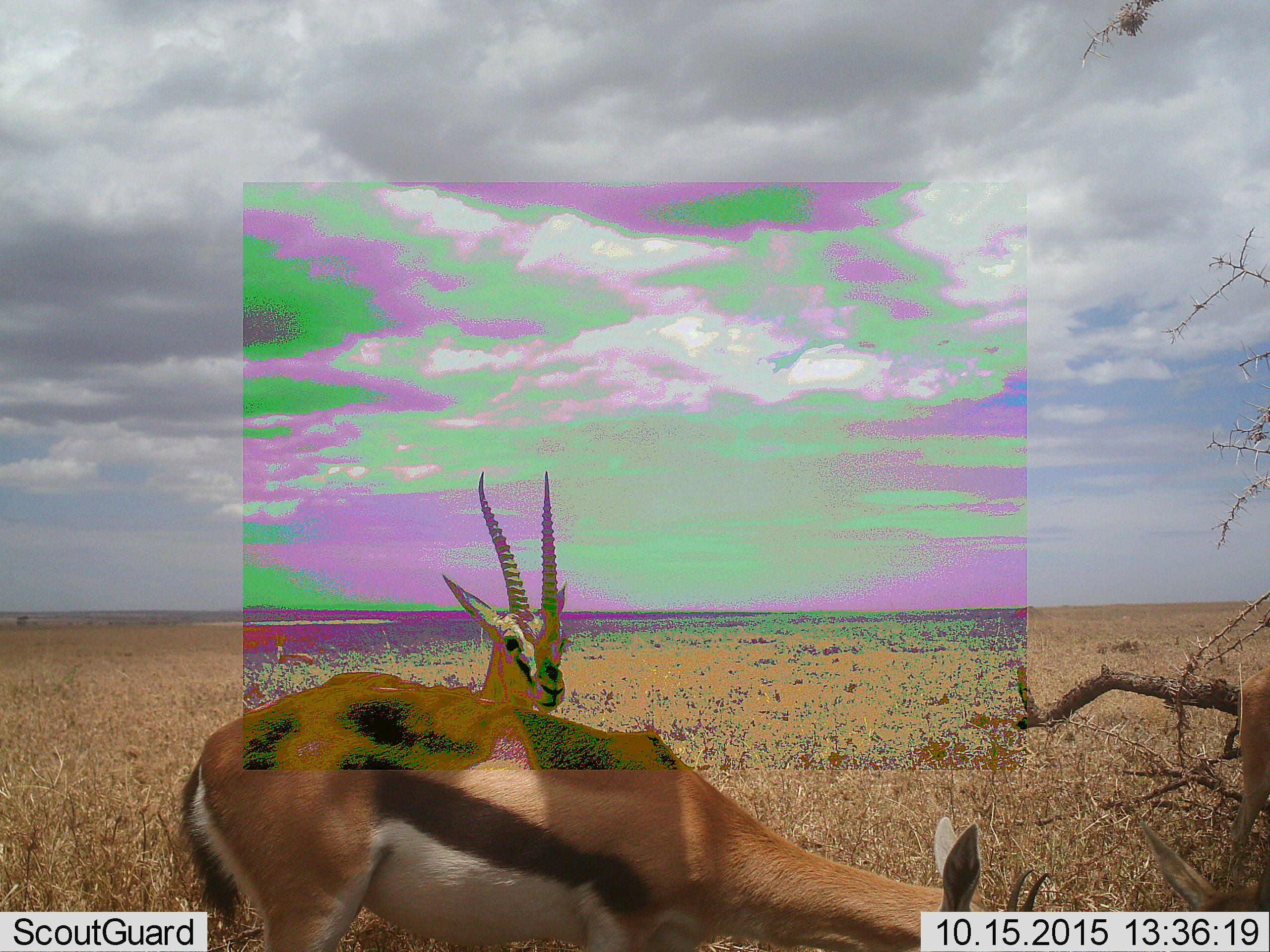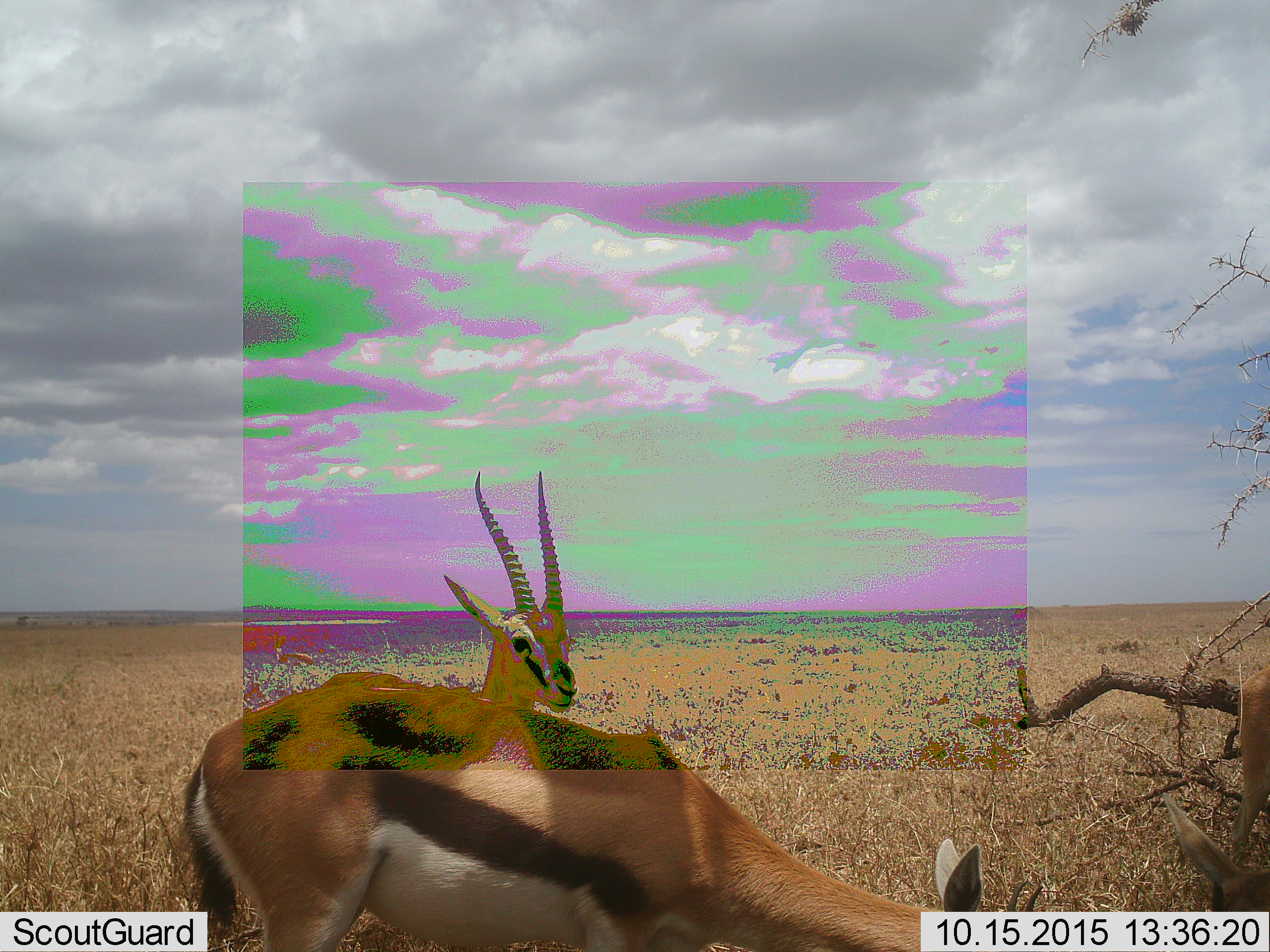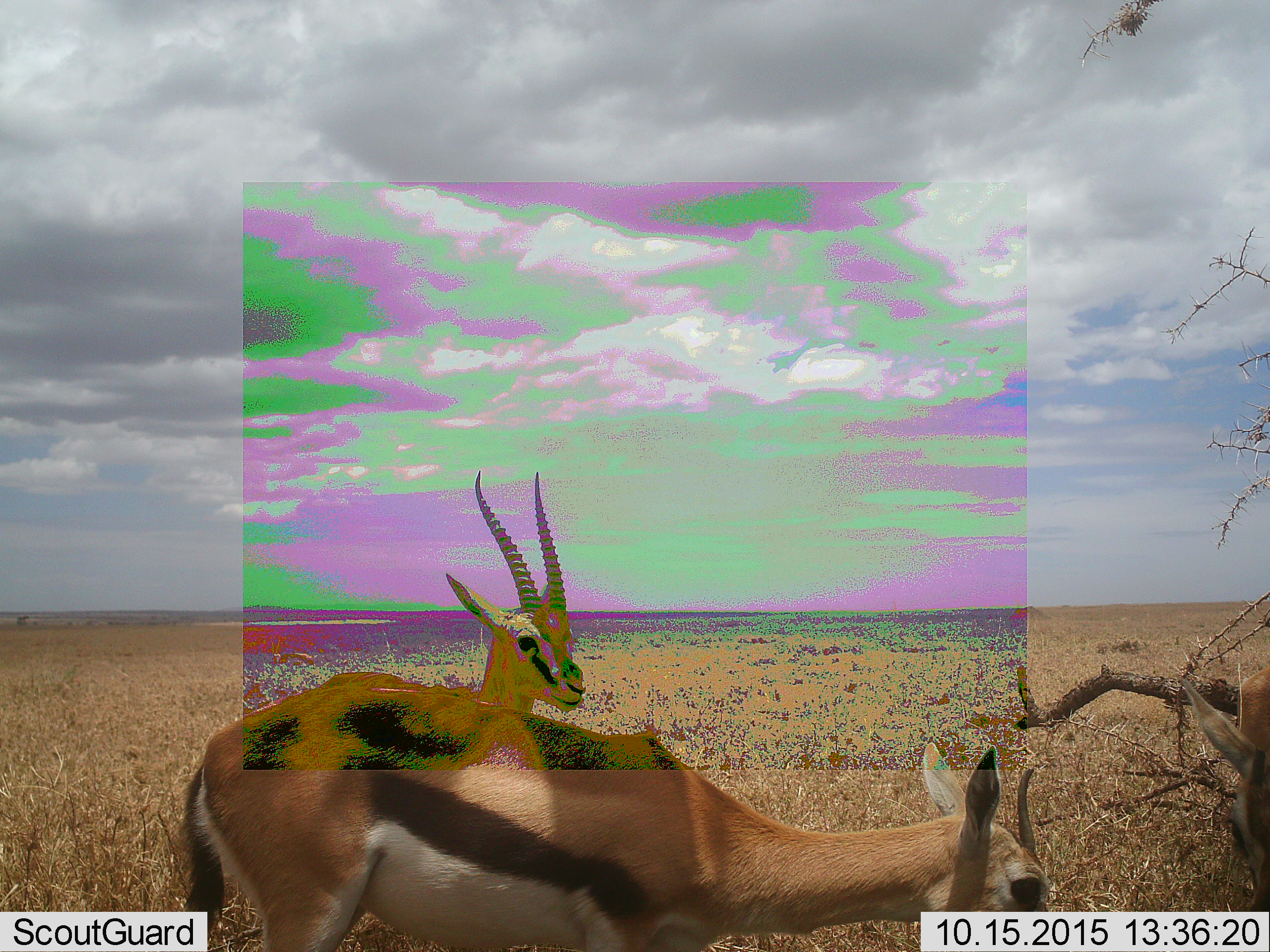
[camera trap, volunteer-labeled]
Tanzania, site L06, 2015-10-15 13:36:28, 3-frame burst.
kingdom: Animalia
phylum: Chordata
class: Mammalia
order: Artiodactyla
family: Bovidae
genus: Eudorcas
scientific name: Eudorcas thomsonii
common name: thomson's gazelle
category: gazellethomsons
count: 3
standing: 100%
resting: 10%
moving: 20%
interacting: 10%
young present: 0%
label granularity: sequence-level